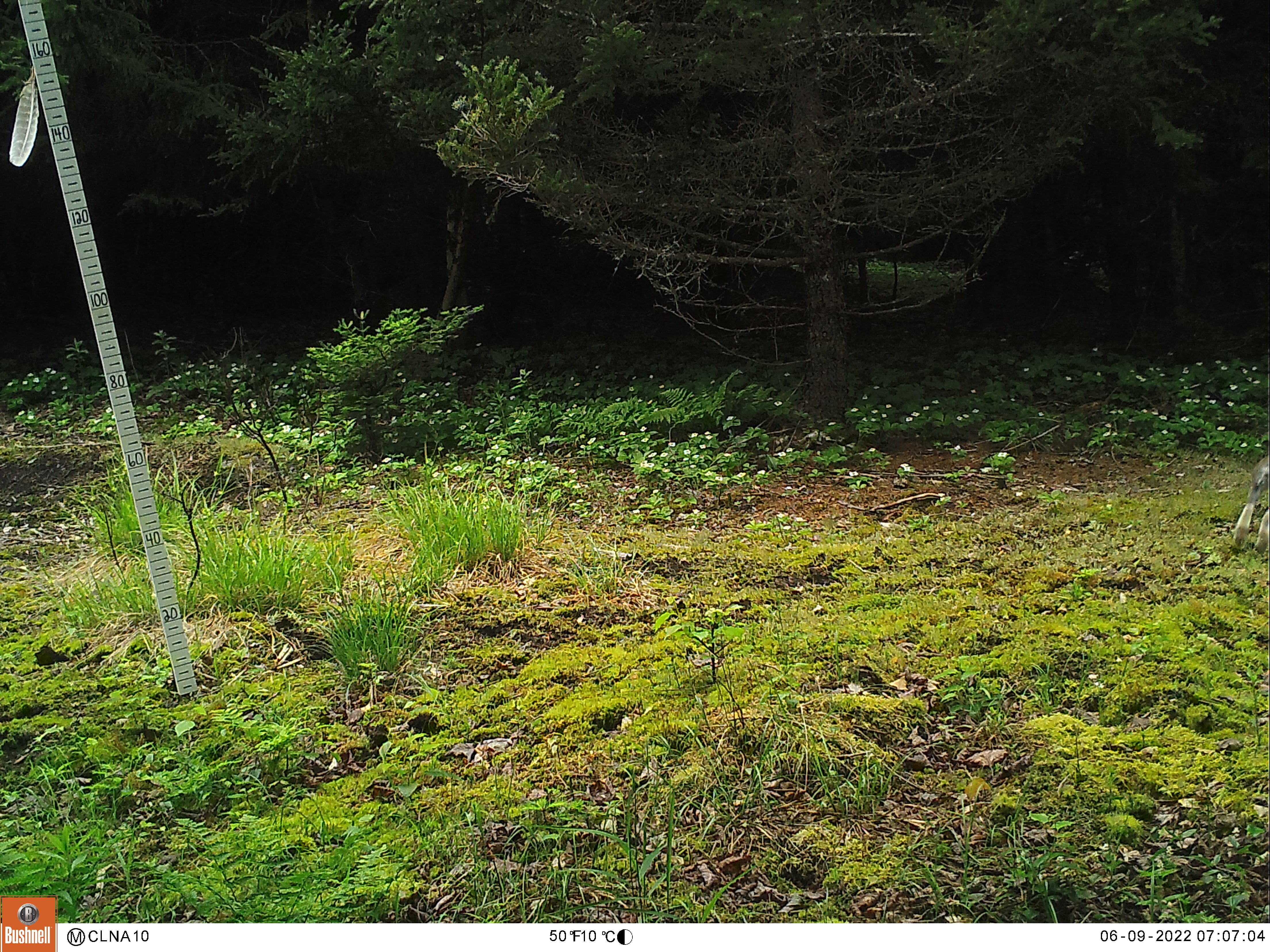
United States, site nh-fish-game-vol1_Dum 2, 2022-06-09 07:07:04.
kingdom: Animalia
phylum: Chordata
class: Mammalia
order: Lagomorpha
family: Leporidae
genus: Lepus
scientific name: Lepus americanus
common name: snowshoe hare